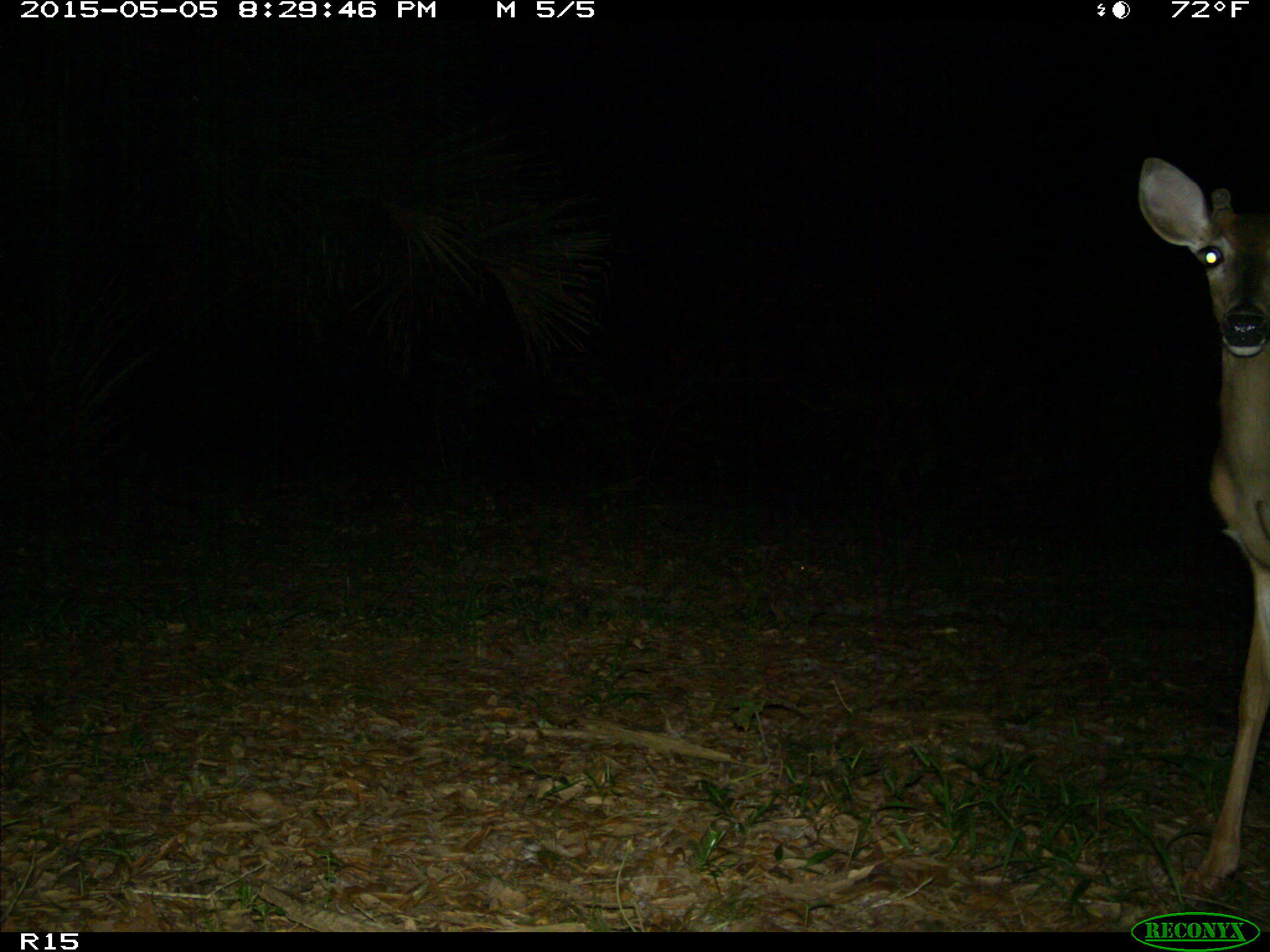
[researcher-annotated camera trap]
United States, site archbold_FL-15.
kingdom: Animalia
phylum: Chordata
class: Mammalia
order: Artiodactyla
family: Cervidae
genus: Odocoileus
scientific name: Odocoileus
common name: deer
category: unidentified deer